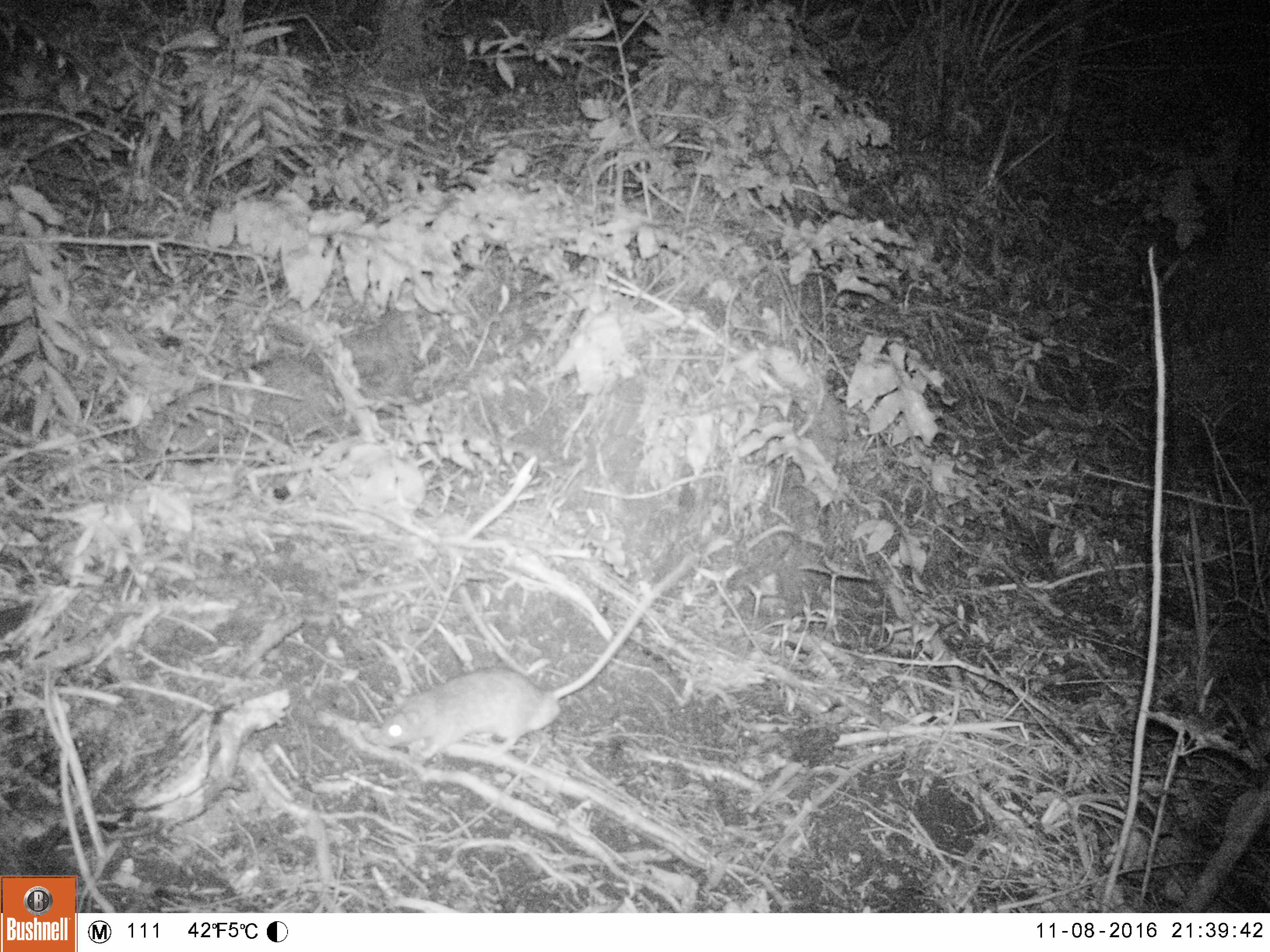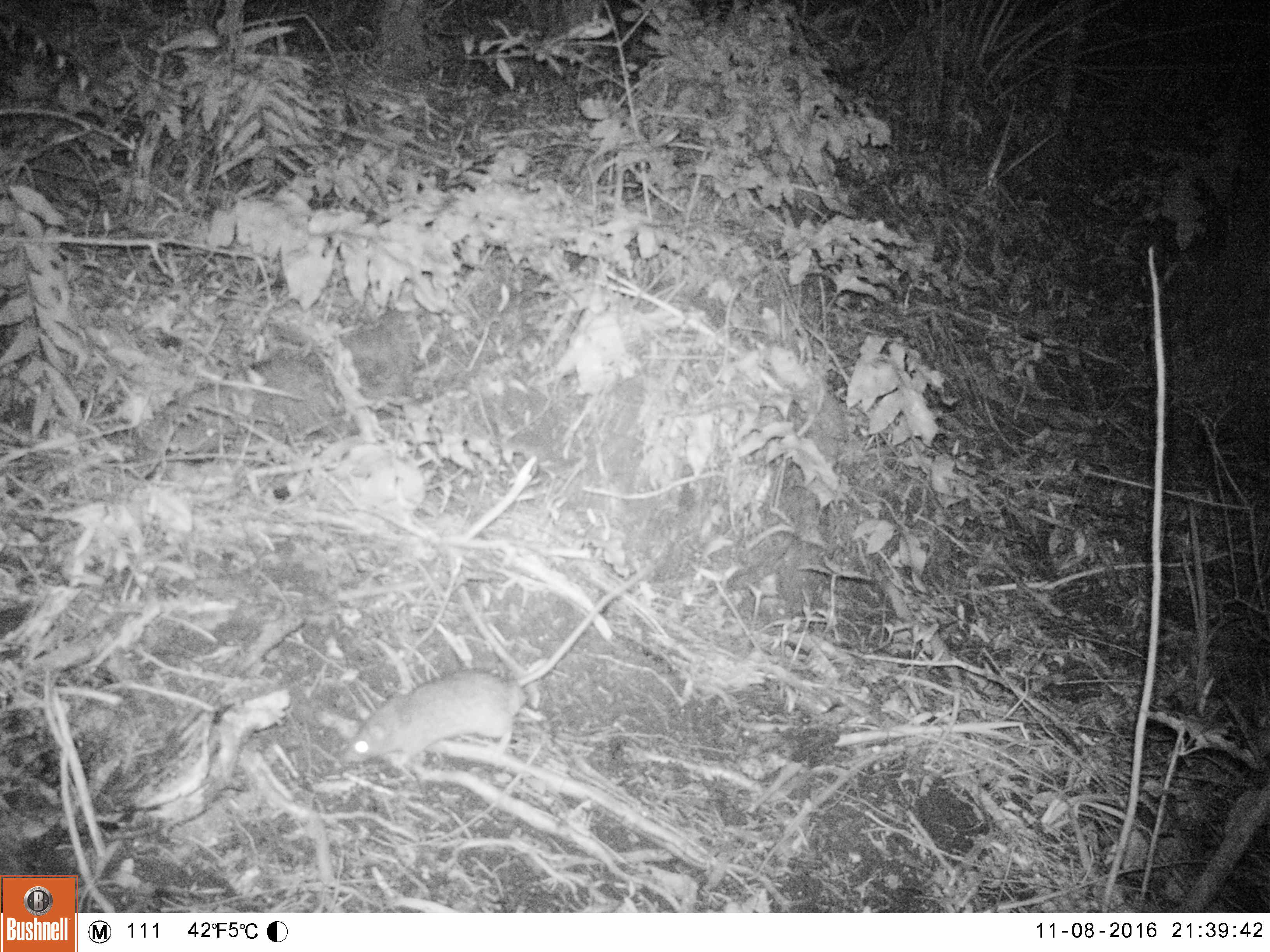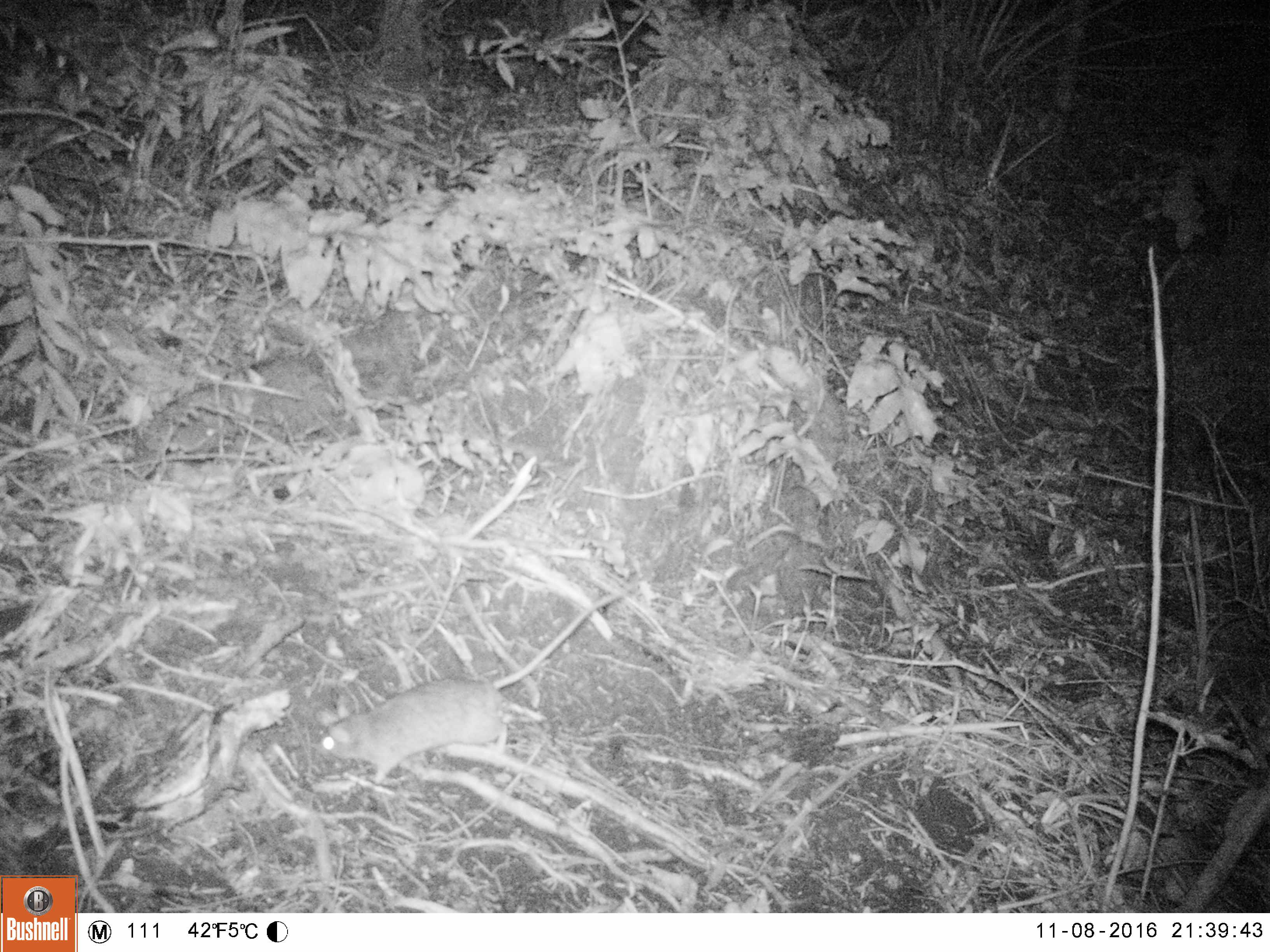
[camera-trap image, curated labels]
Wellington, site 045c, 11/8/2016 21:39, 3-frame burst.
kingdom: Animalia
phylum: Chordata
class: Mammalia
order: Rodentia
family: Muridae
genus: Rattus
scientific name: Rattus norvegicus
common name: norway rat